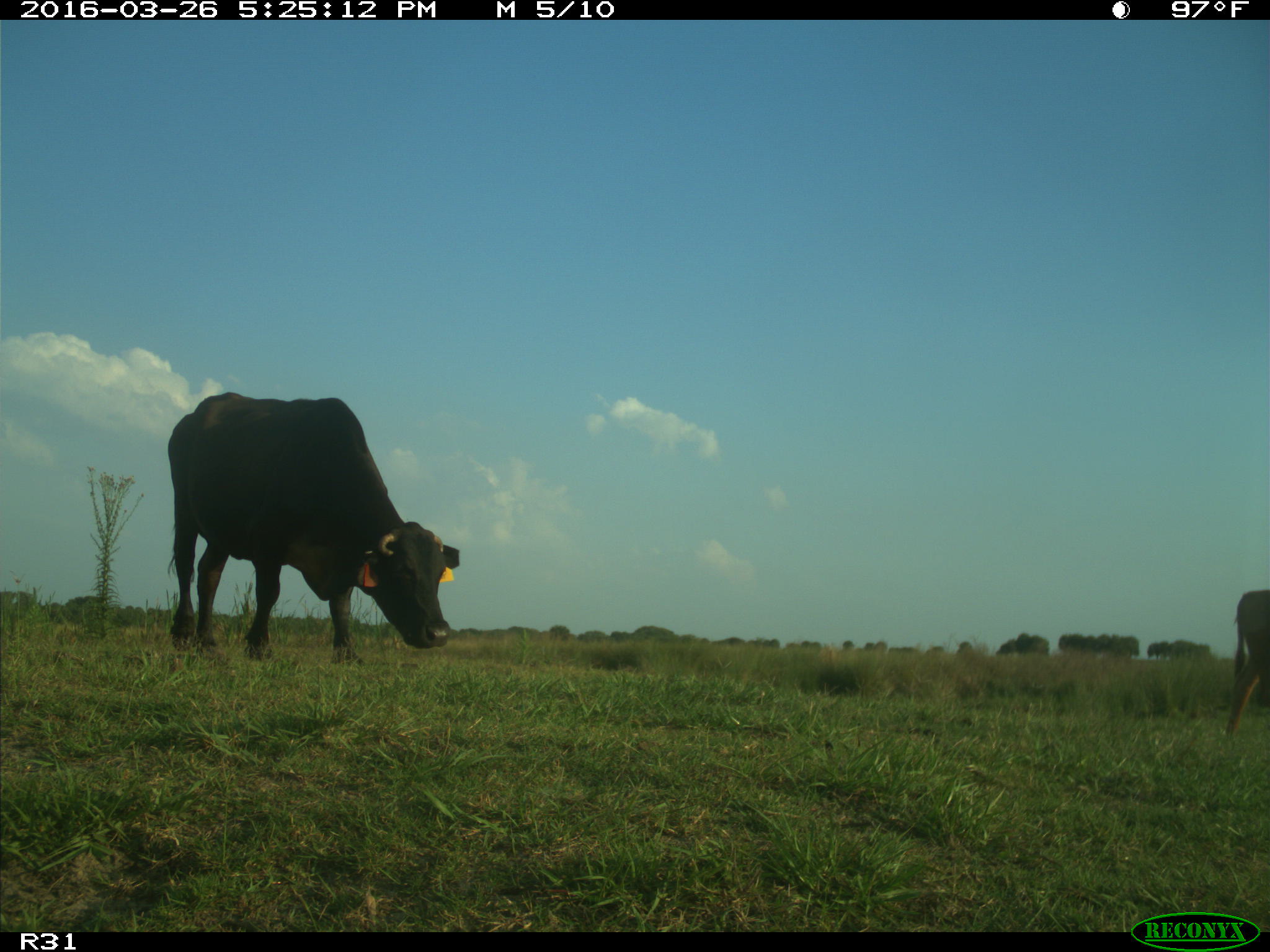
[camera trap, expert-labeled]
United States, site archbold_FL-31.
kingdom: Animalia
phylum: Chordata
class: Mammalia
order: Artiodactyla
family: Bovidae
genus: Bos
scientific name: Bos taurus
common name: domestic cow